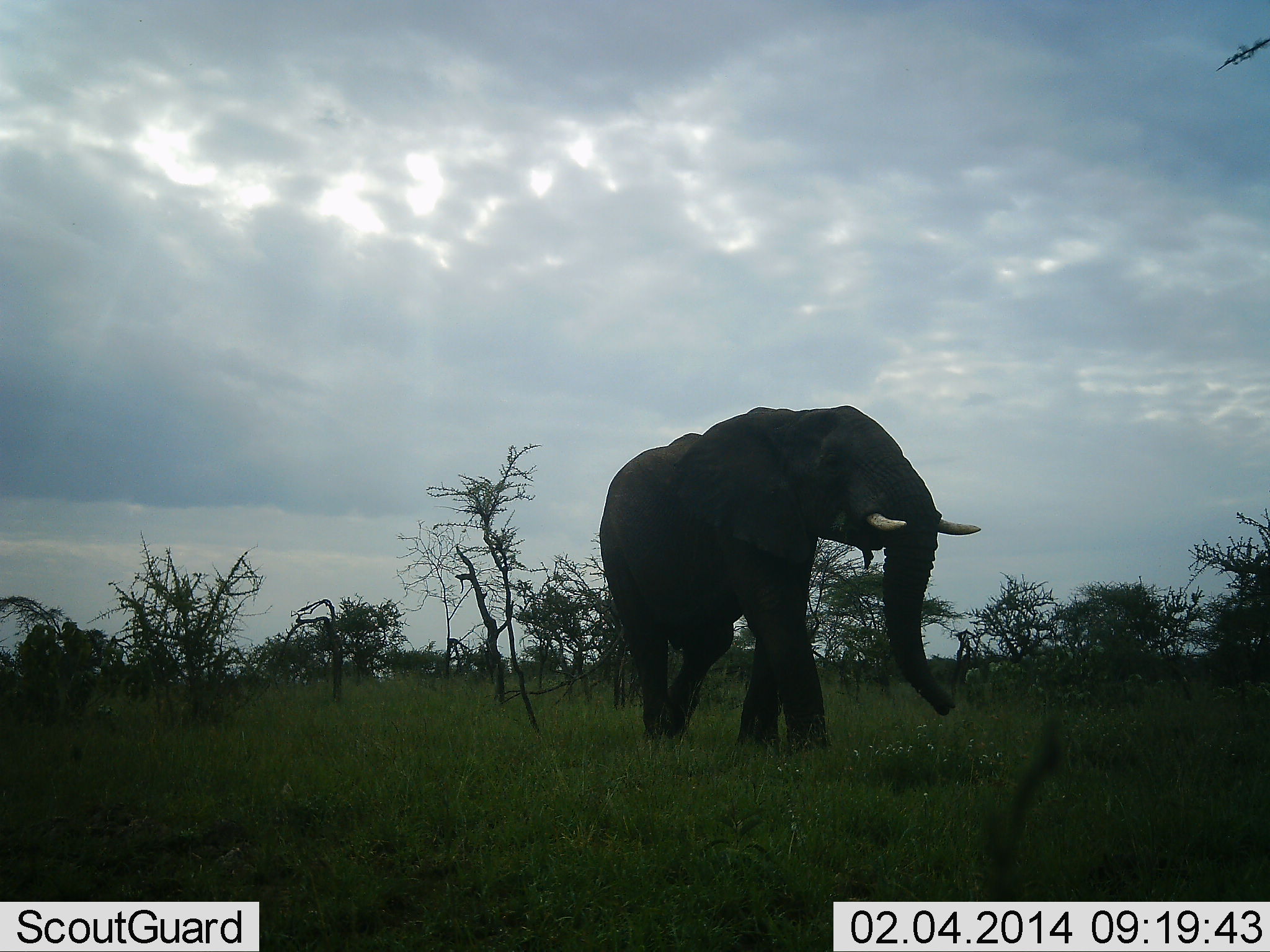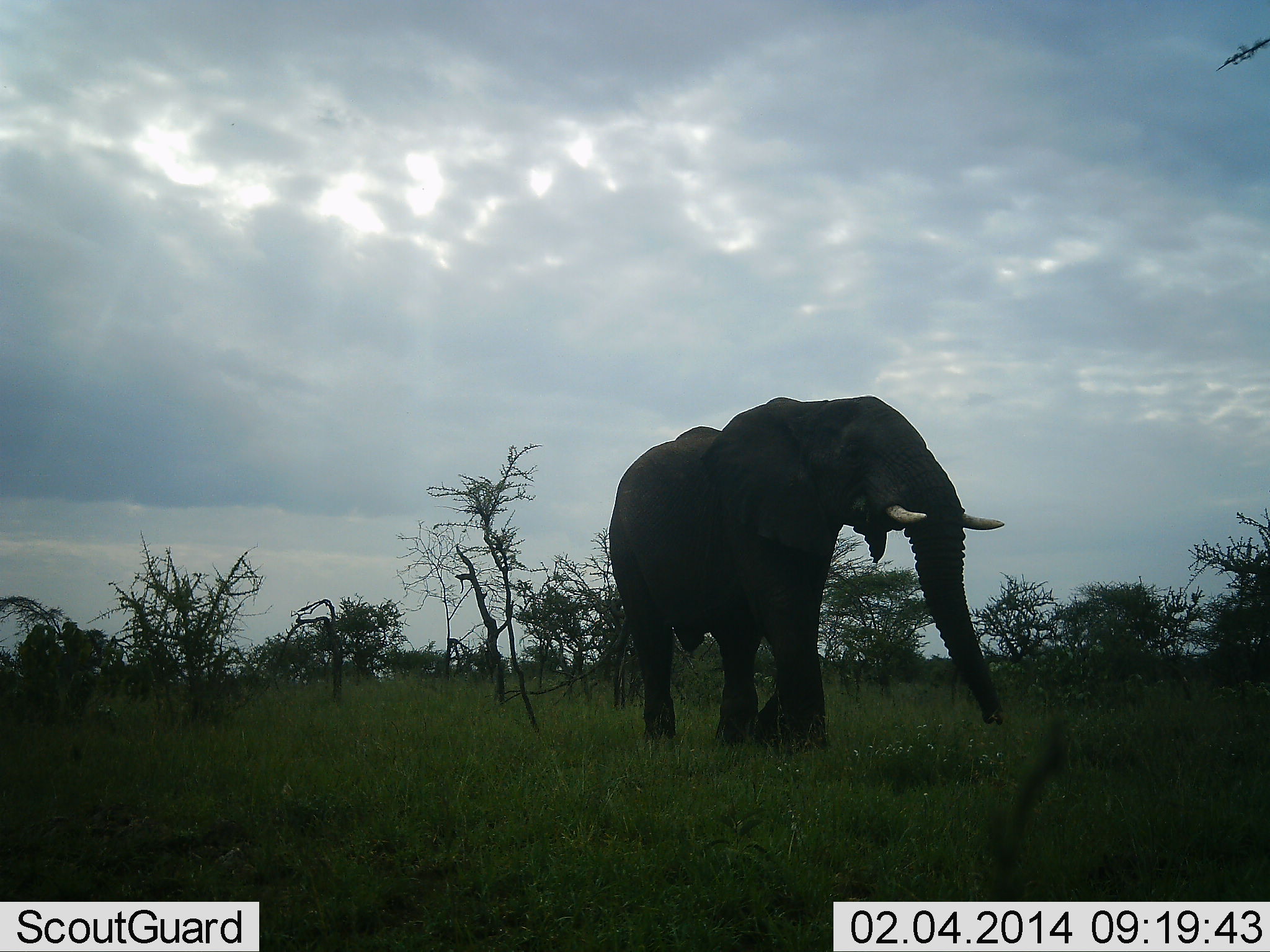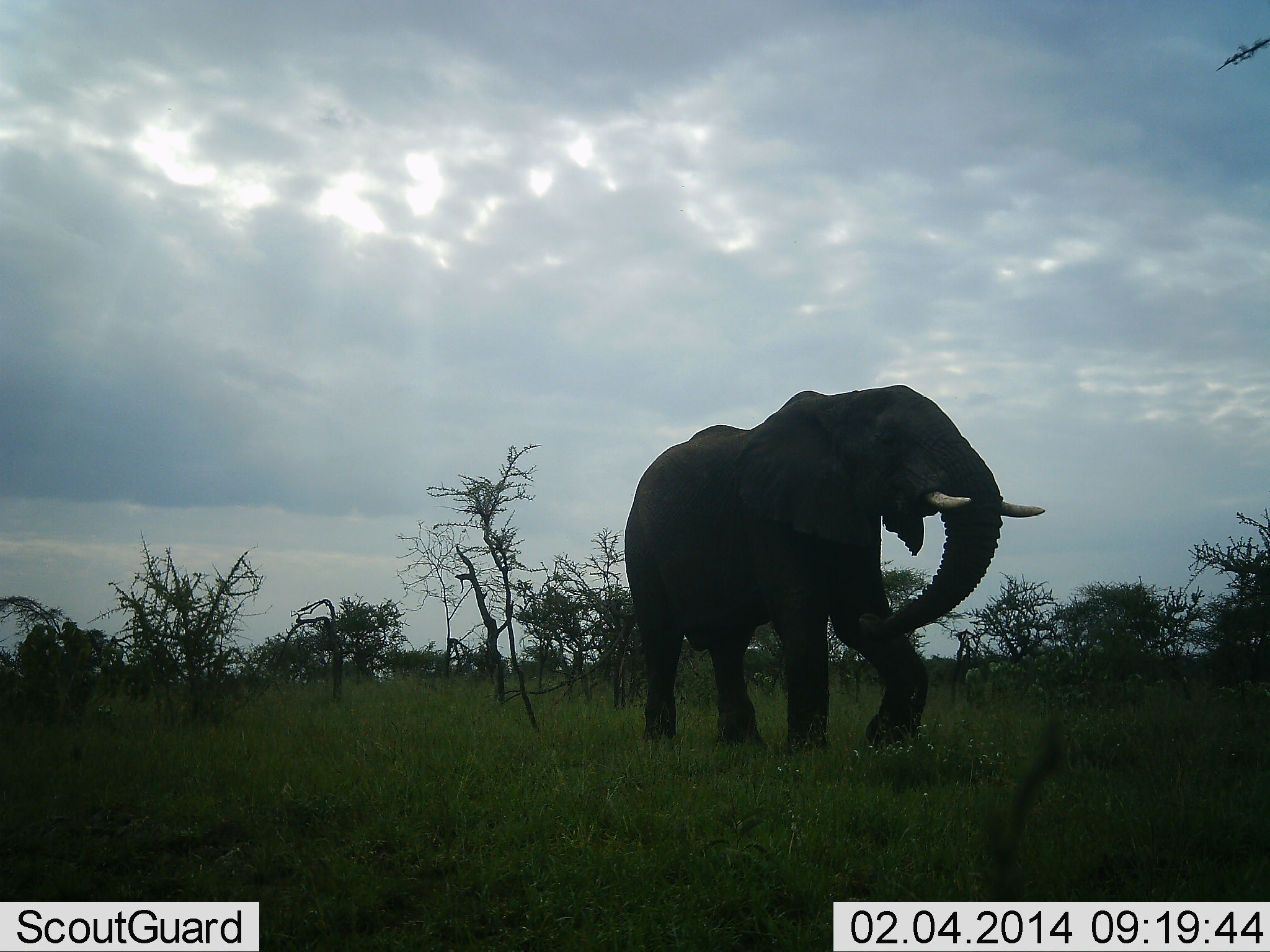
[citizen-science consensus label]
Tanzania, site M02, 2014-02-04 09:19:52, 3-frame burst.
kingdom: Animalia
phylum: Chordata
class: Mammalia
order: Proboscidea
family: Elephantidae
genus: Loxodonta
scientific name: Loxodonta africana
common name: african bush elephant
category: elephant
Elephant (african bush elephant) (Loxodonta africana), count 1. Behavior (volunteer vote fractions): standing 10%, resting 0%, moving 80%, interacting 0%. Young present (vote fraction): 0%. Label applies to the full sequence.